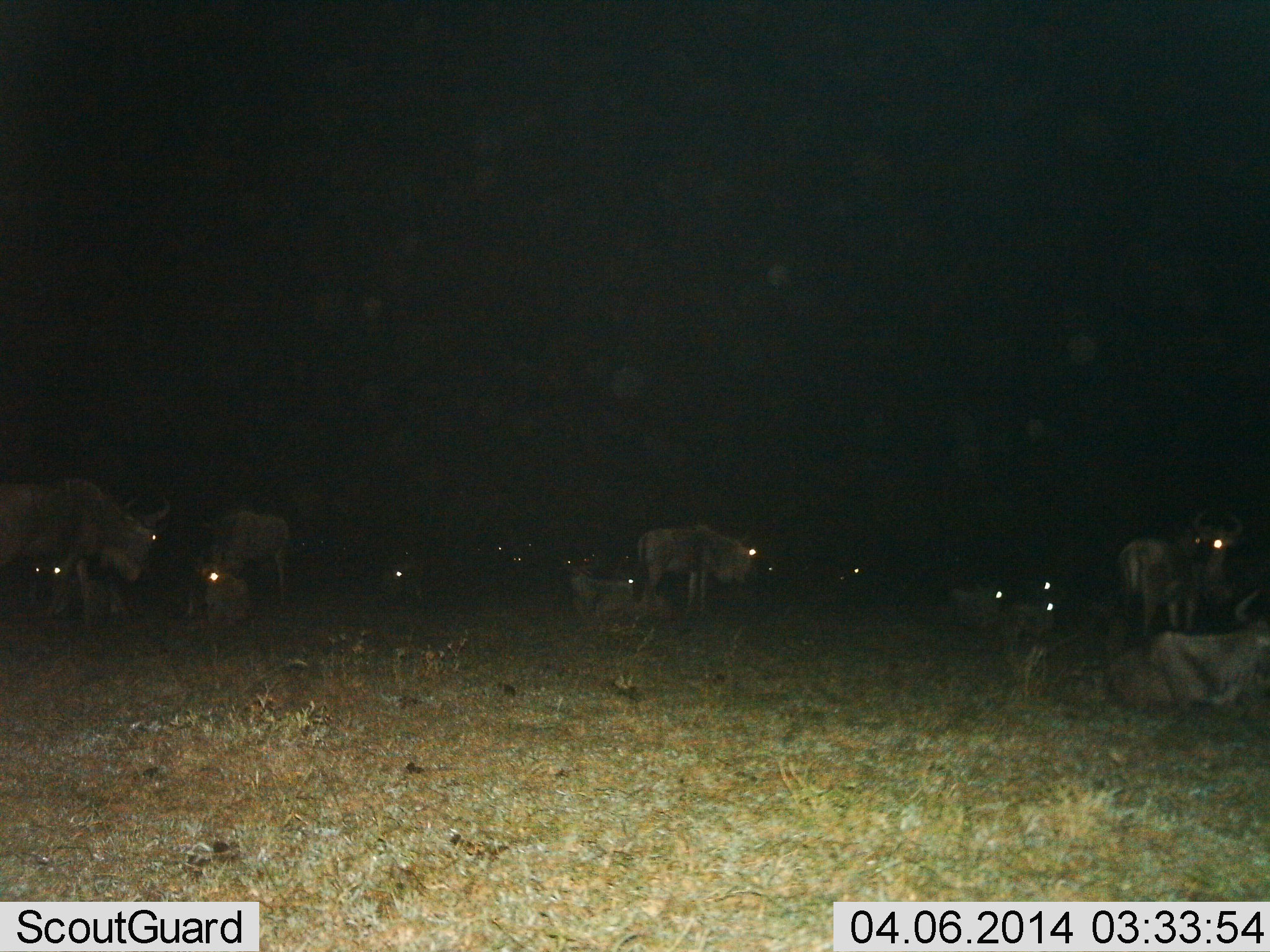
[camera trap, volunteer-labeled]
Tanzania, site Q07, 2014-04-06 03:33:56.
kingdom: Animalia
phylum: Chordata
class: Mammalia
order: Artiodactyla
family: Bovidae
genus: Connochaetes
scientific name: Connochaetes taurinus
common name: blue wildebeest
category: wildebeest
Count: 11-50.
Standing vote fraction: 80%.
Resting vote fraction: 90%.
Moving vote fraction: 10%.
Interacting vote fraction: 0%.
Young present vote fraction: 0%.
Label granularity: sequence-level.